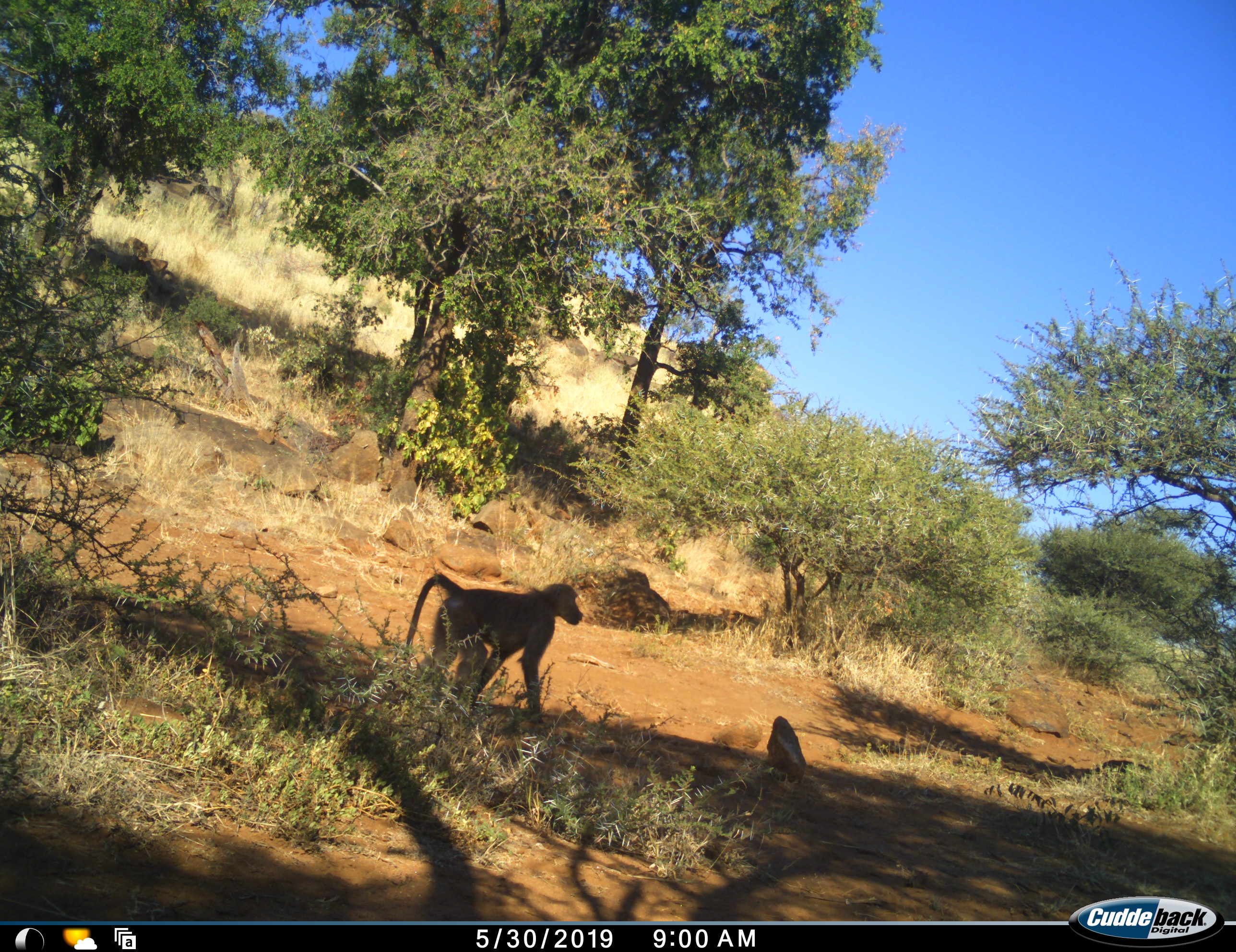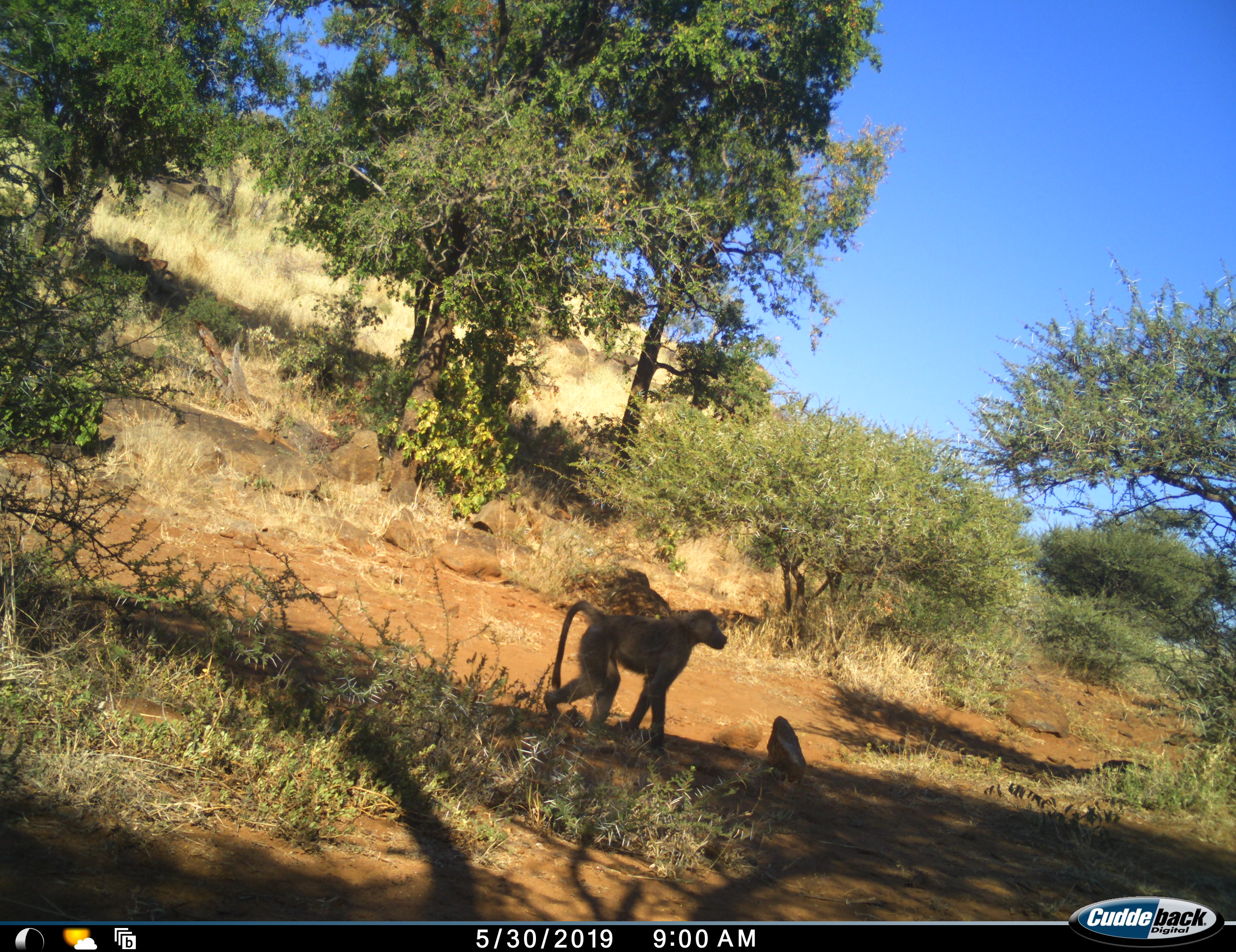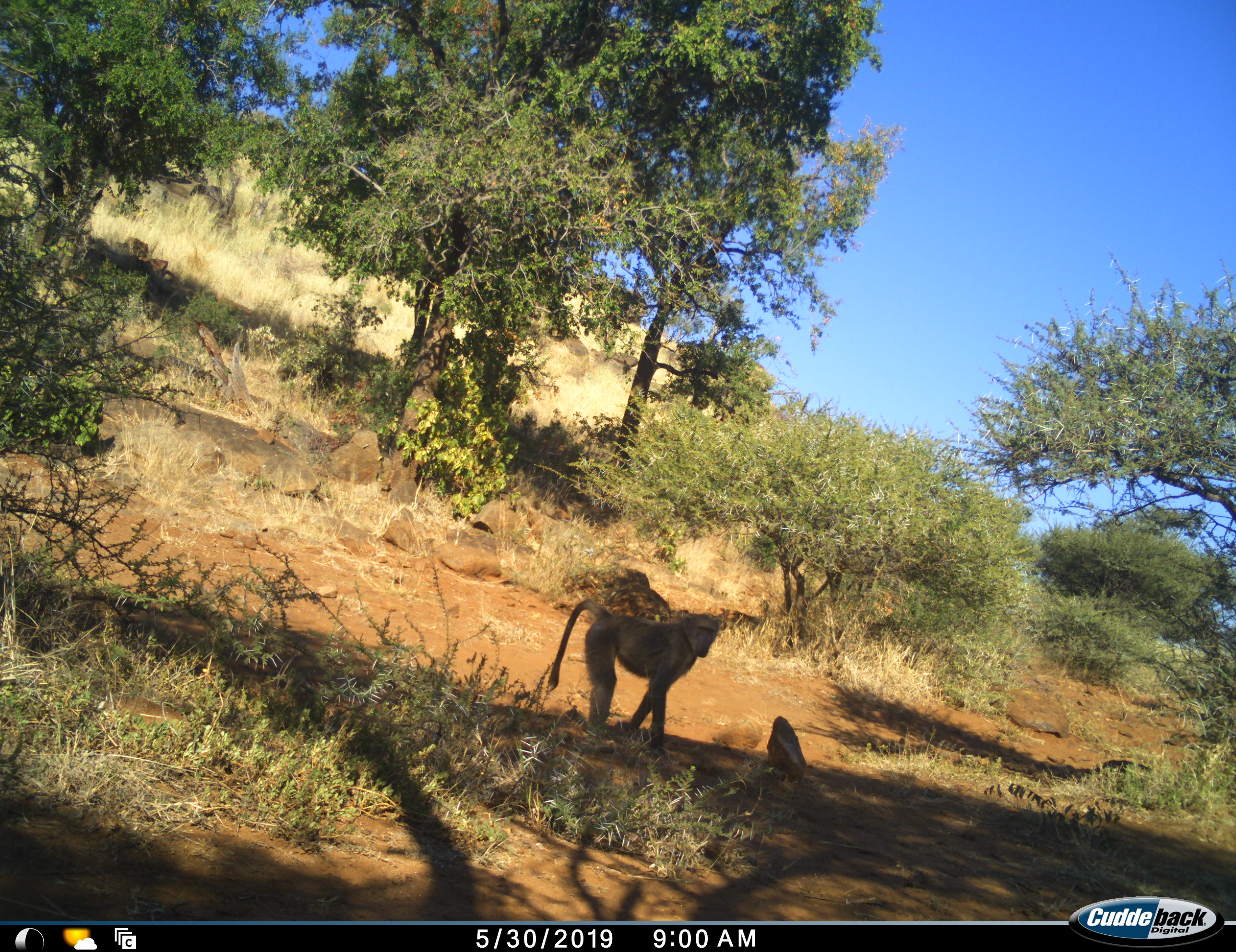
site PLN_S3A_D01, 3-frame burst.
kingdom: Animalia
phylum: Chordata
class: Mammalia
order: Primates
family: Cercopithecidae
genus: Papio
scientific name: Papio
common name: baboon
Baboon (Papio), count 1. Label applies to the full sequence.